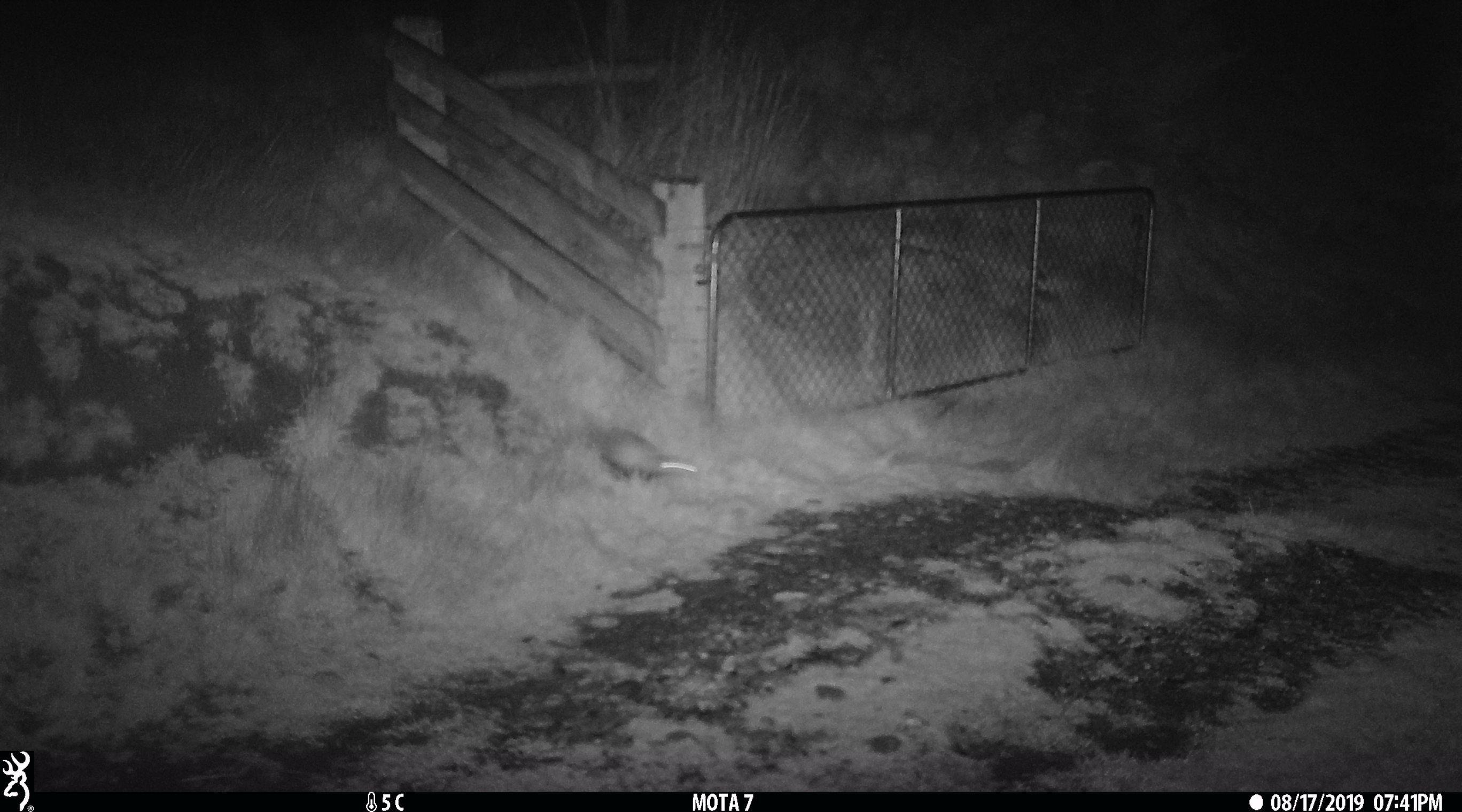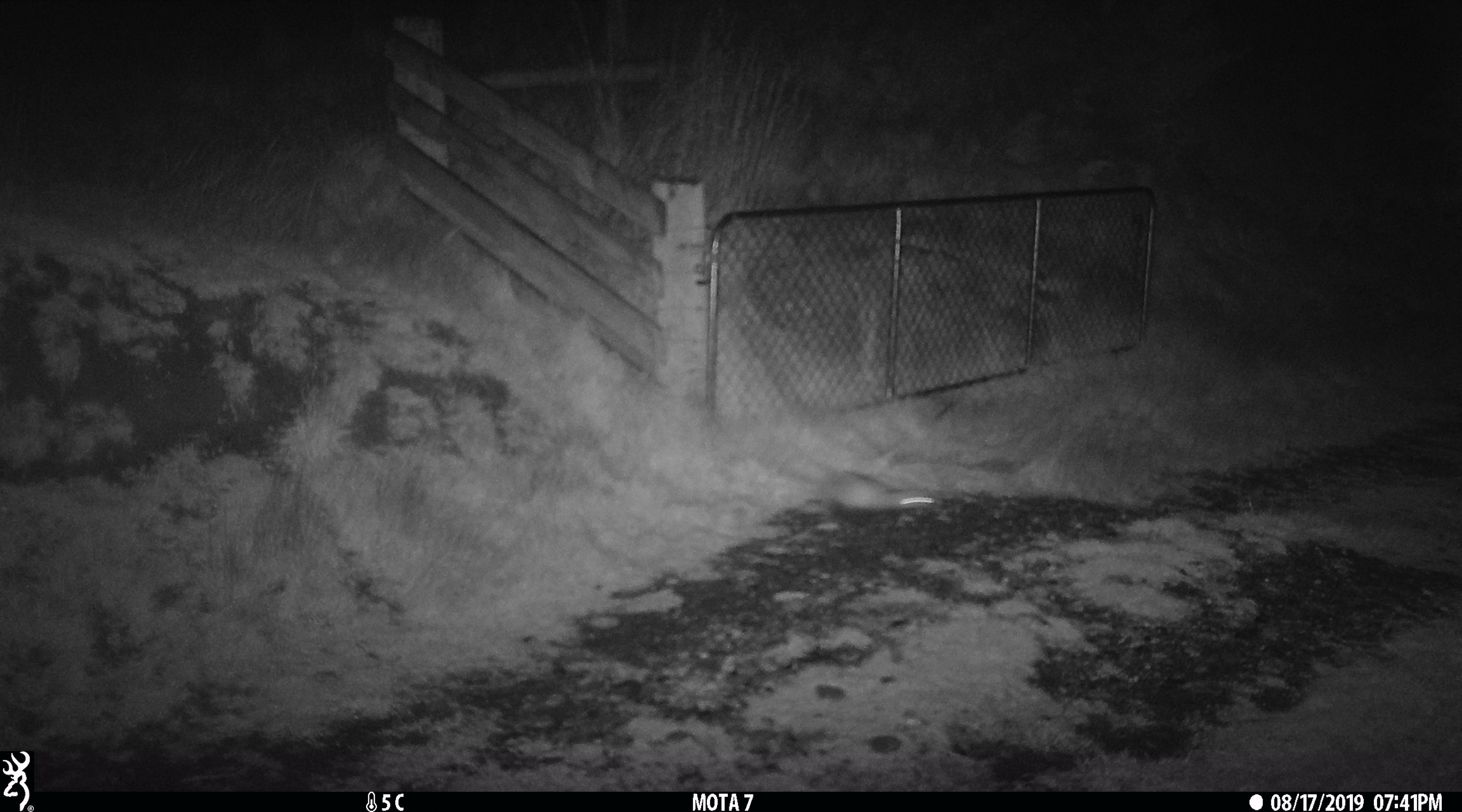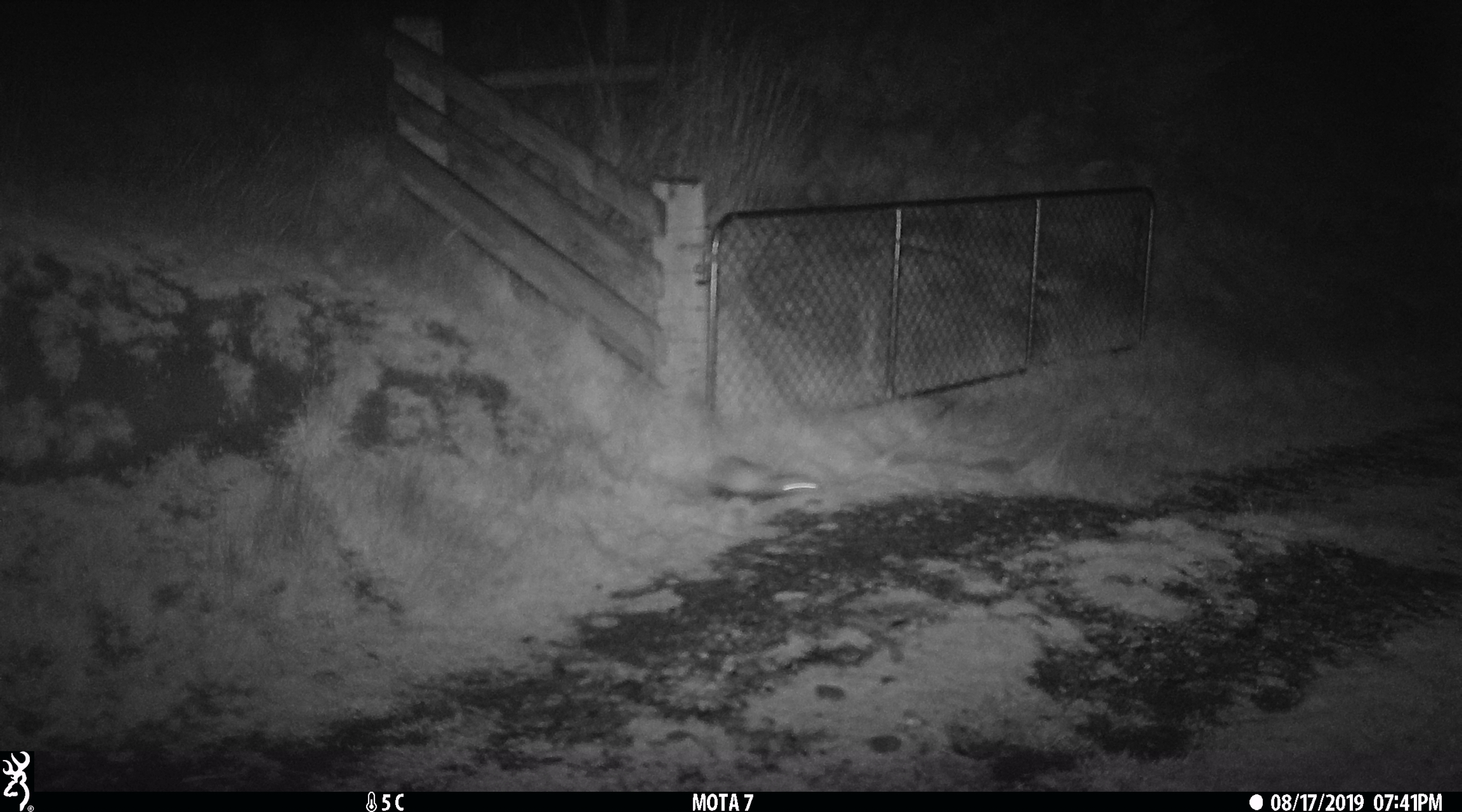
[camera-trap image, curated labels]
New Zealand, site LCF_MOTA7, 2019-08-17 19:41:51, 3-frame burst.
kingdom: Animalia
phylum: Chordata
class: Mammalia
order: Carnivora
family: Mustelidae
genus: Mustela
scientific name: Mustela furo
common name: ferret